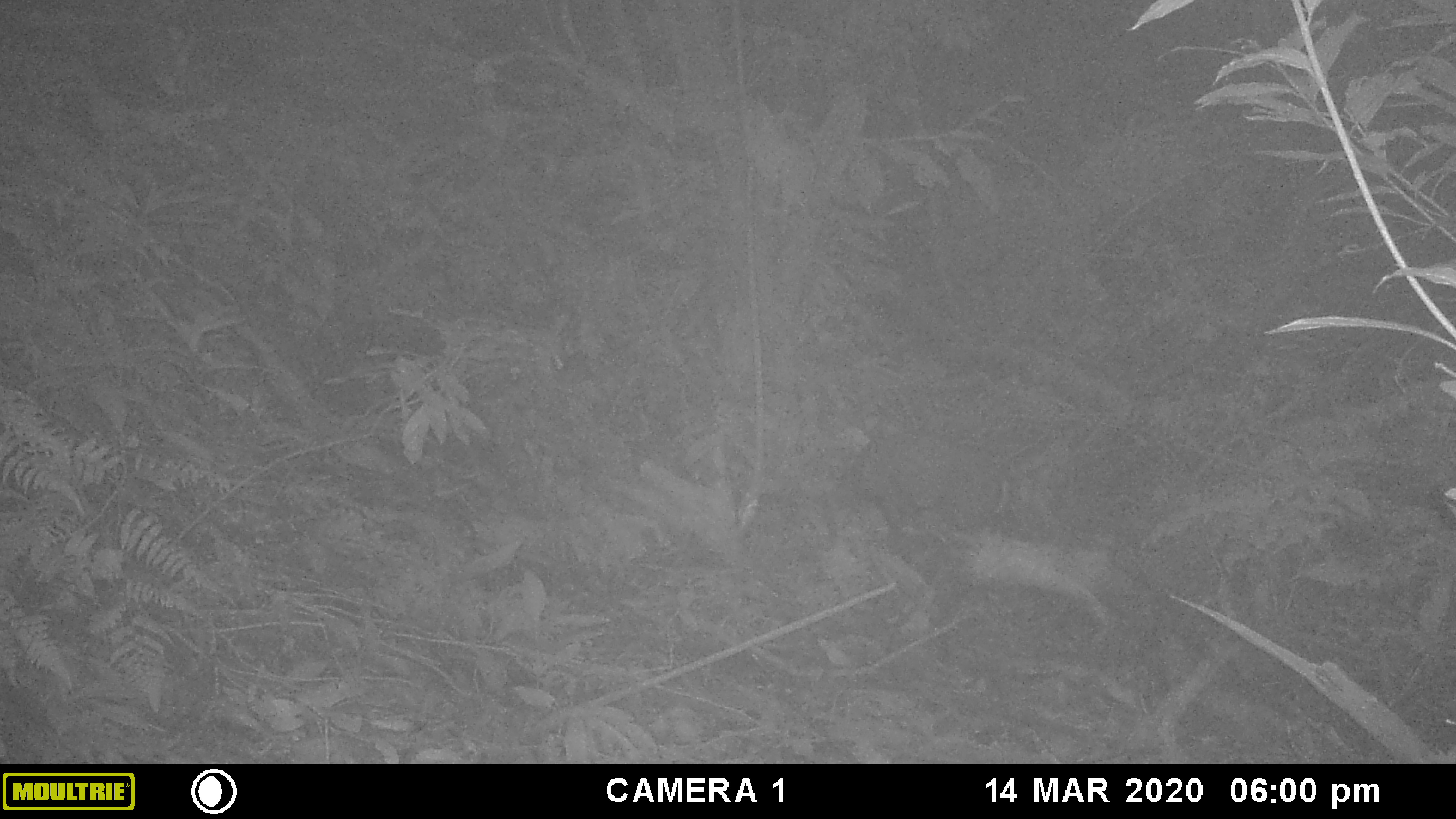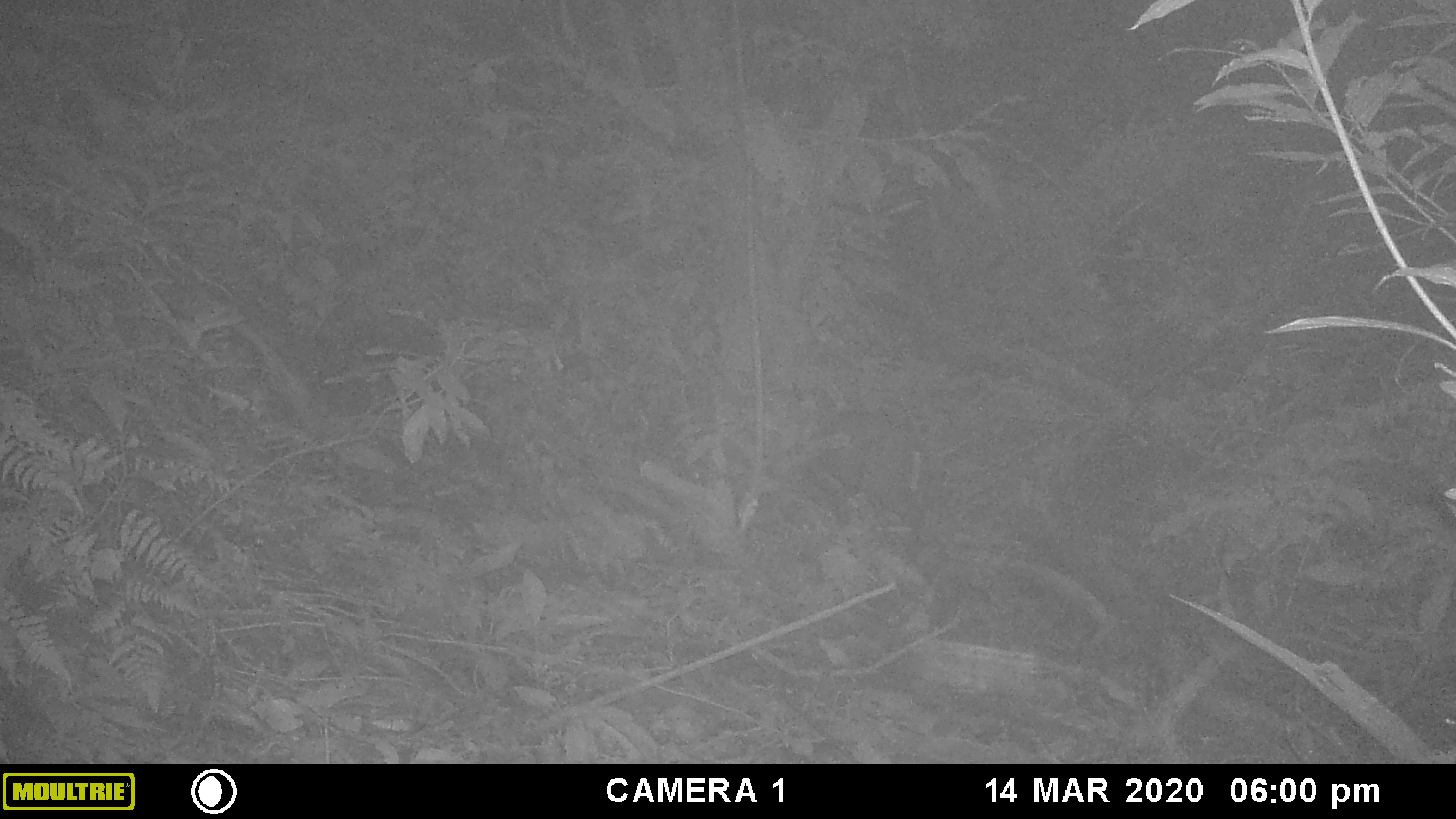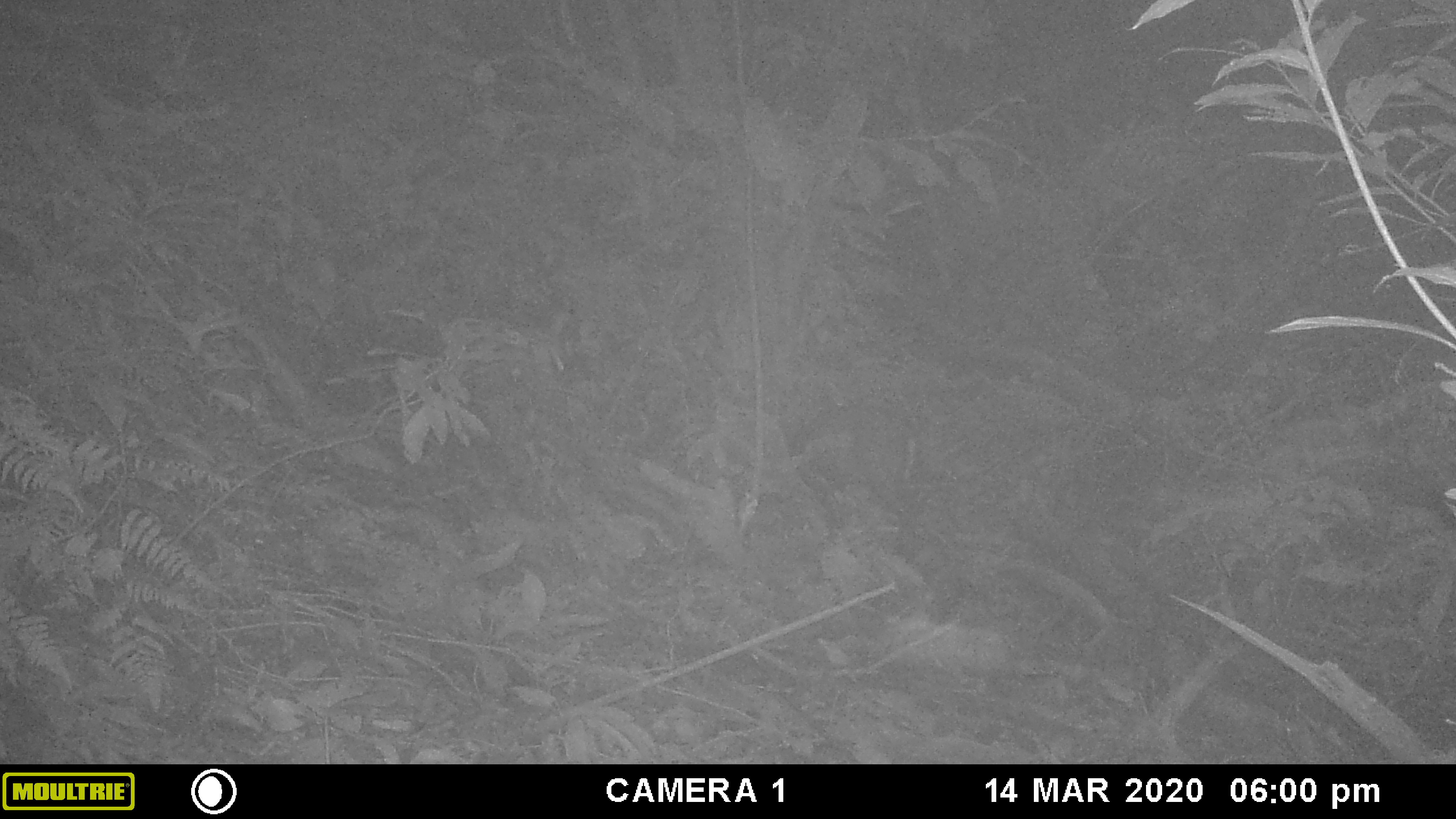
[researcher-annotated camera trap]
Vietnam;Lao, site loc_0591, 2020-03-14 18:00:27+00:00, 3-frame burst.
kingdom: Animalia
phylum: Chordata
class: Mammalia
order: Artiodactyla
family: Cervidae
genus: Muntiacus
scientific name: Muntiacus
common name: muntjacs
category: unidentified muntjac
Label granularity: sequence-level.